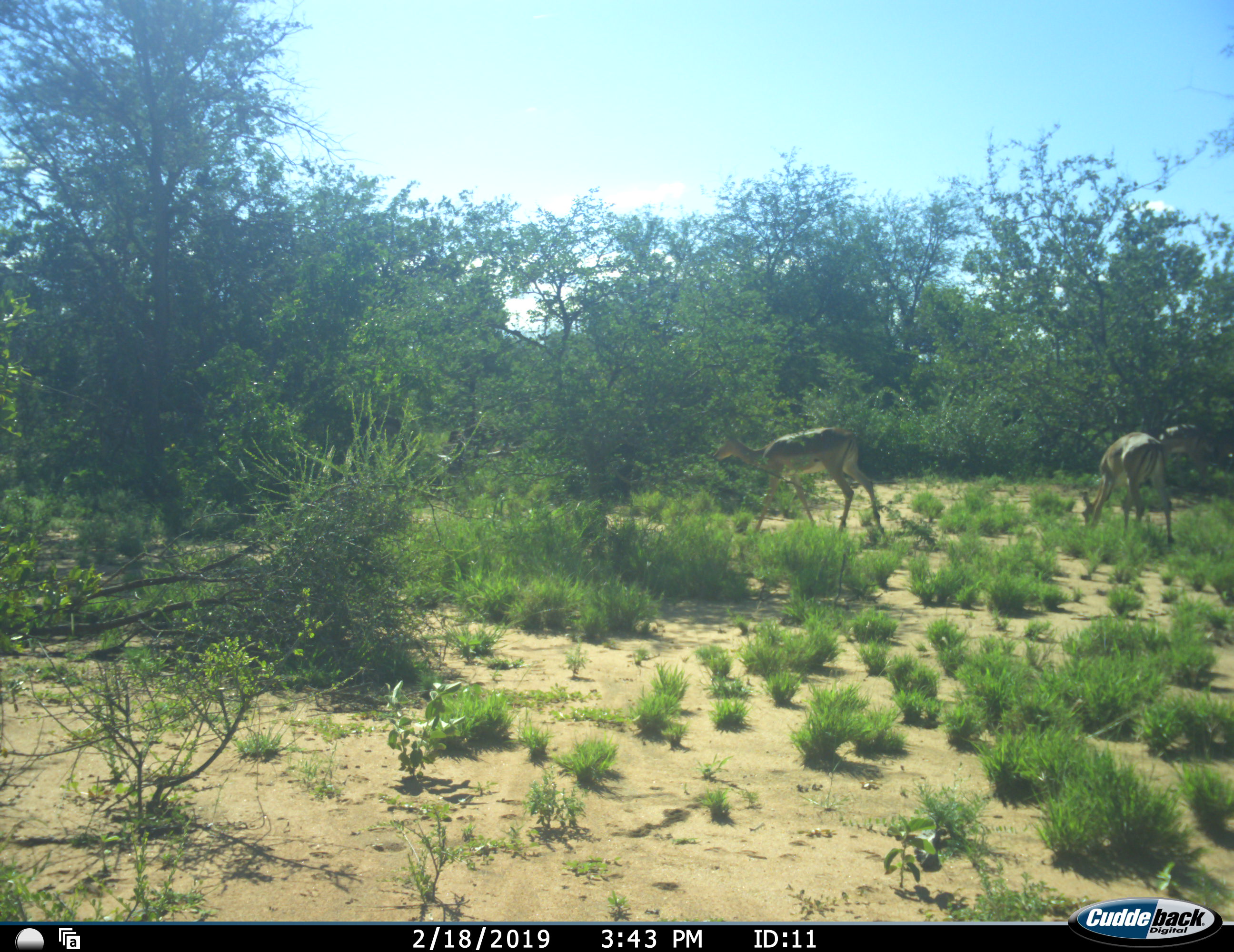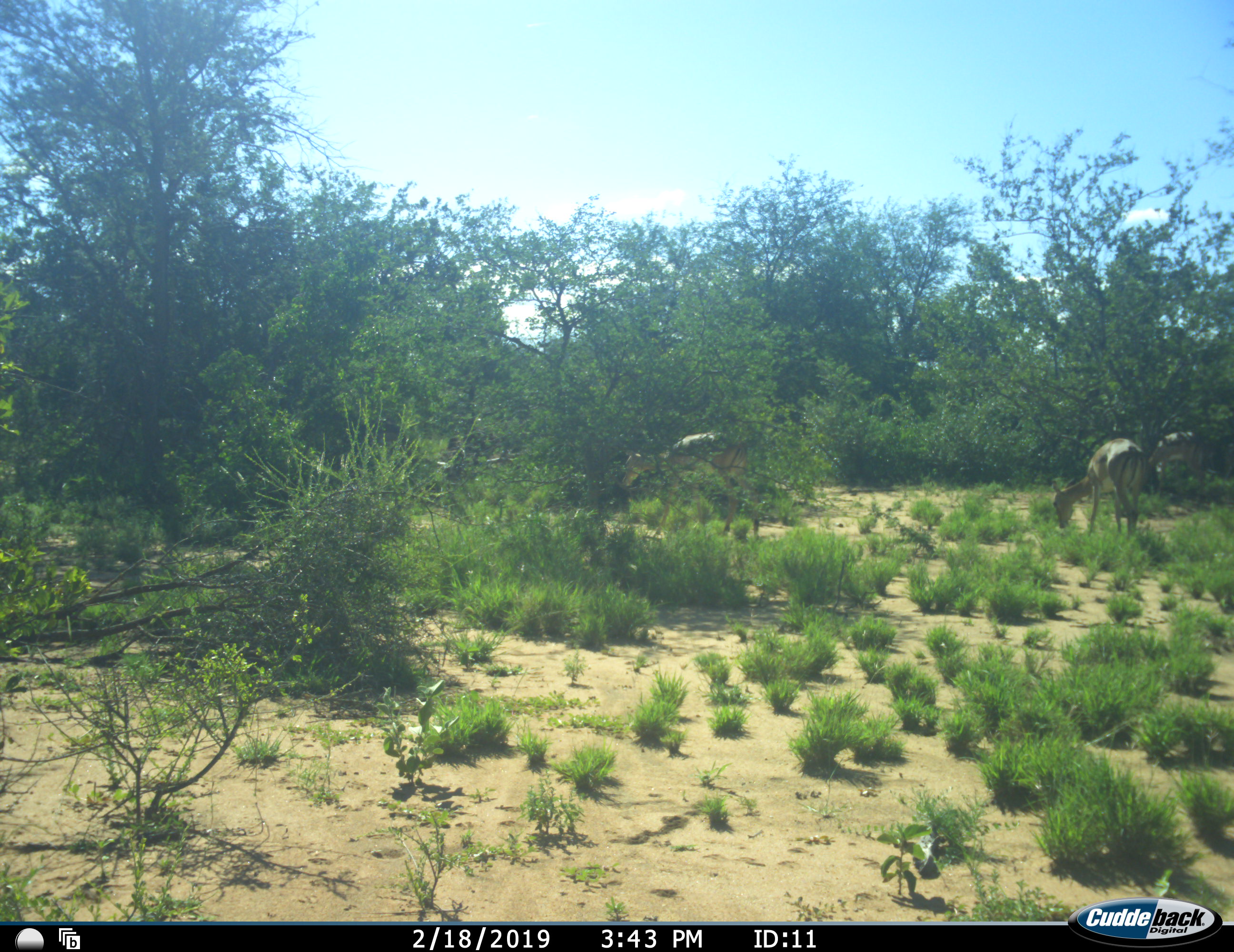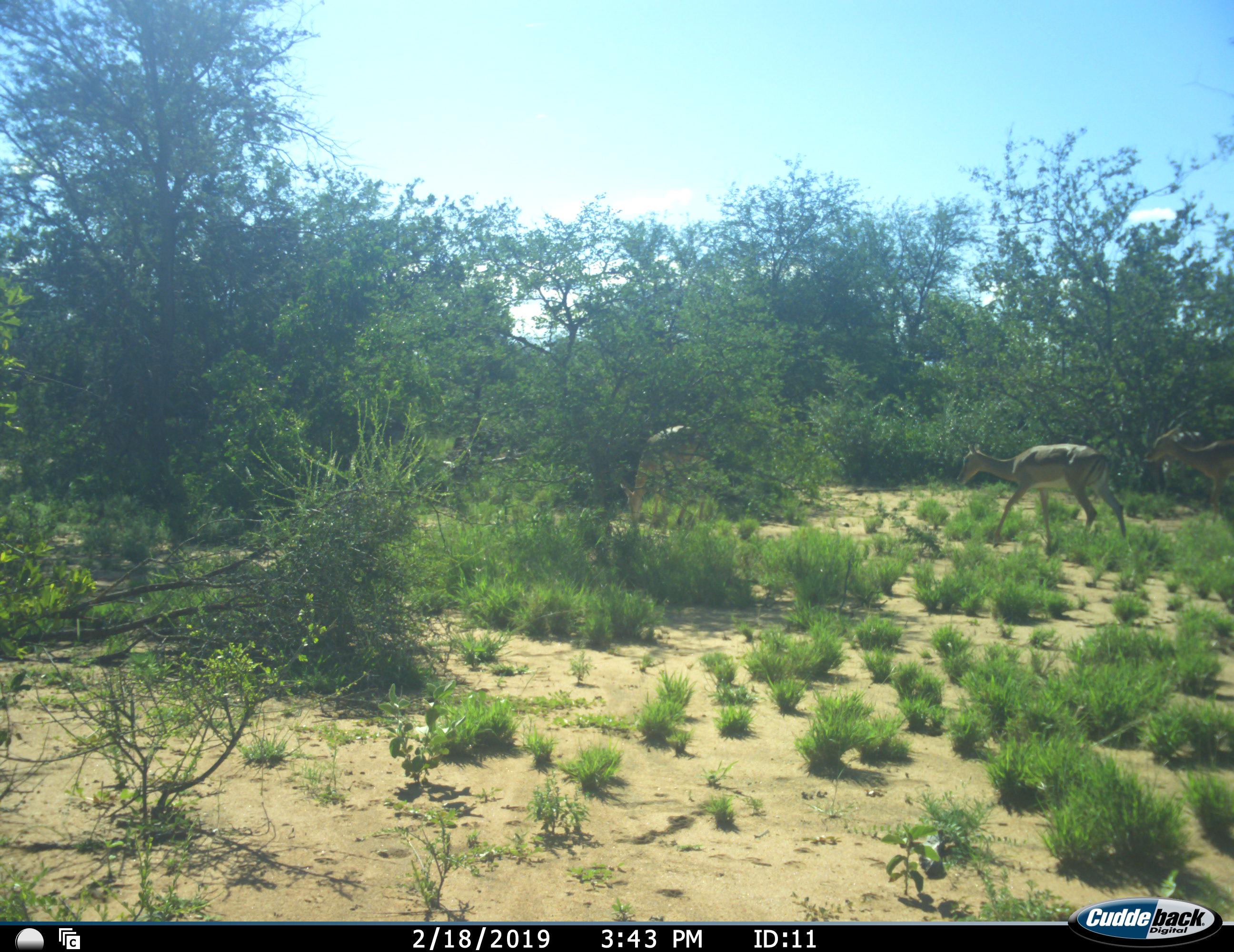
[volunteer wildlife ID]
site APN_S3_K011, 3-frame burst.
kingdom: Animalia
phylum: Chordata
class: Mammalia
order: Artiodactyla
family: Bovidae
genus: Aepyceros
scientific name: Aepyceros melampus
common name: impala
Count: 3.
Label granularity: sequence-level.